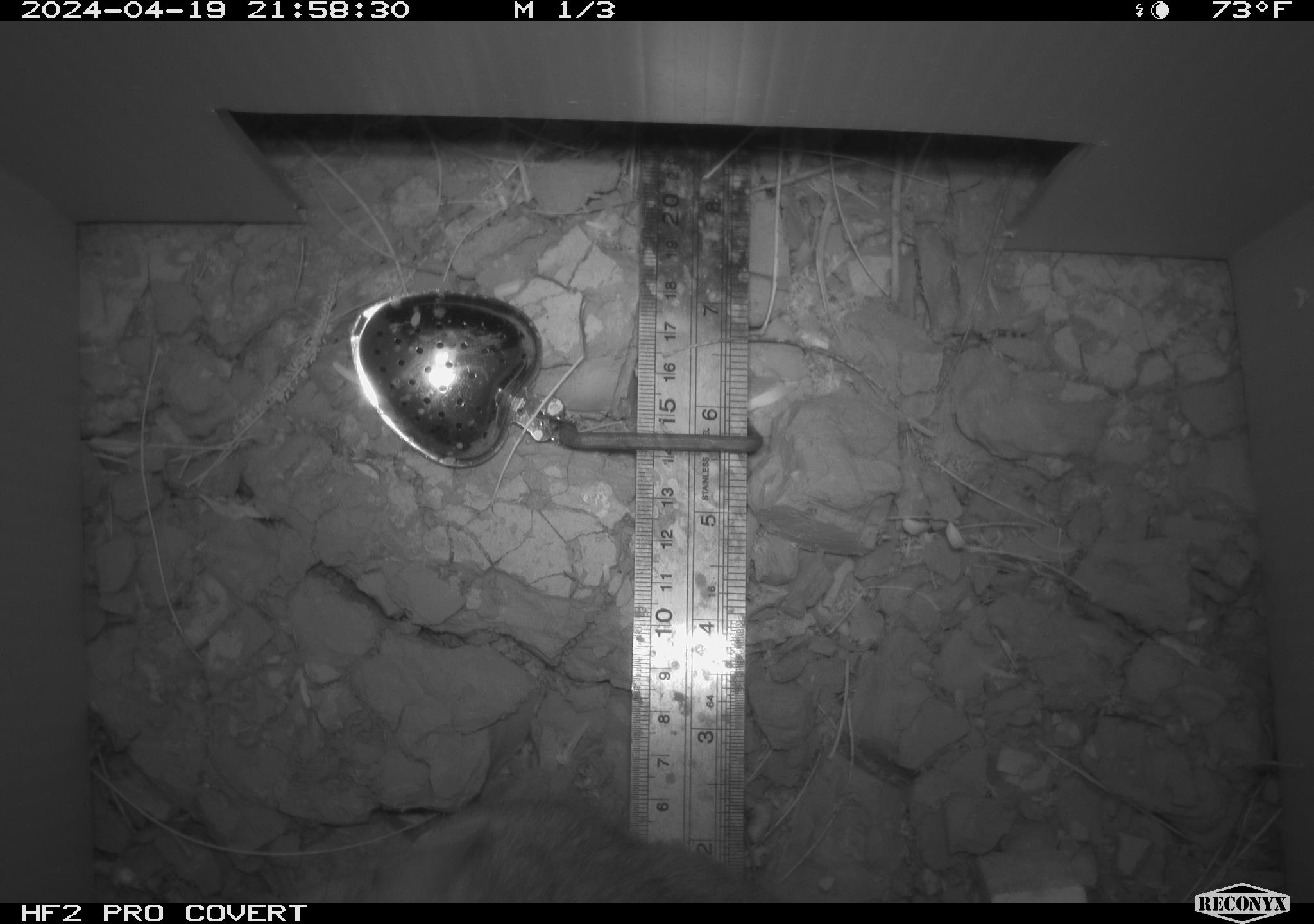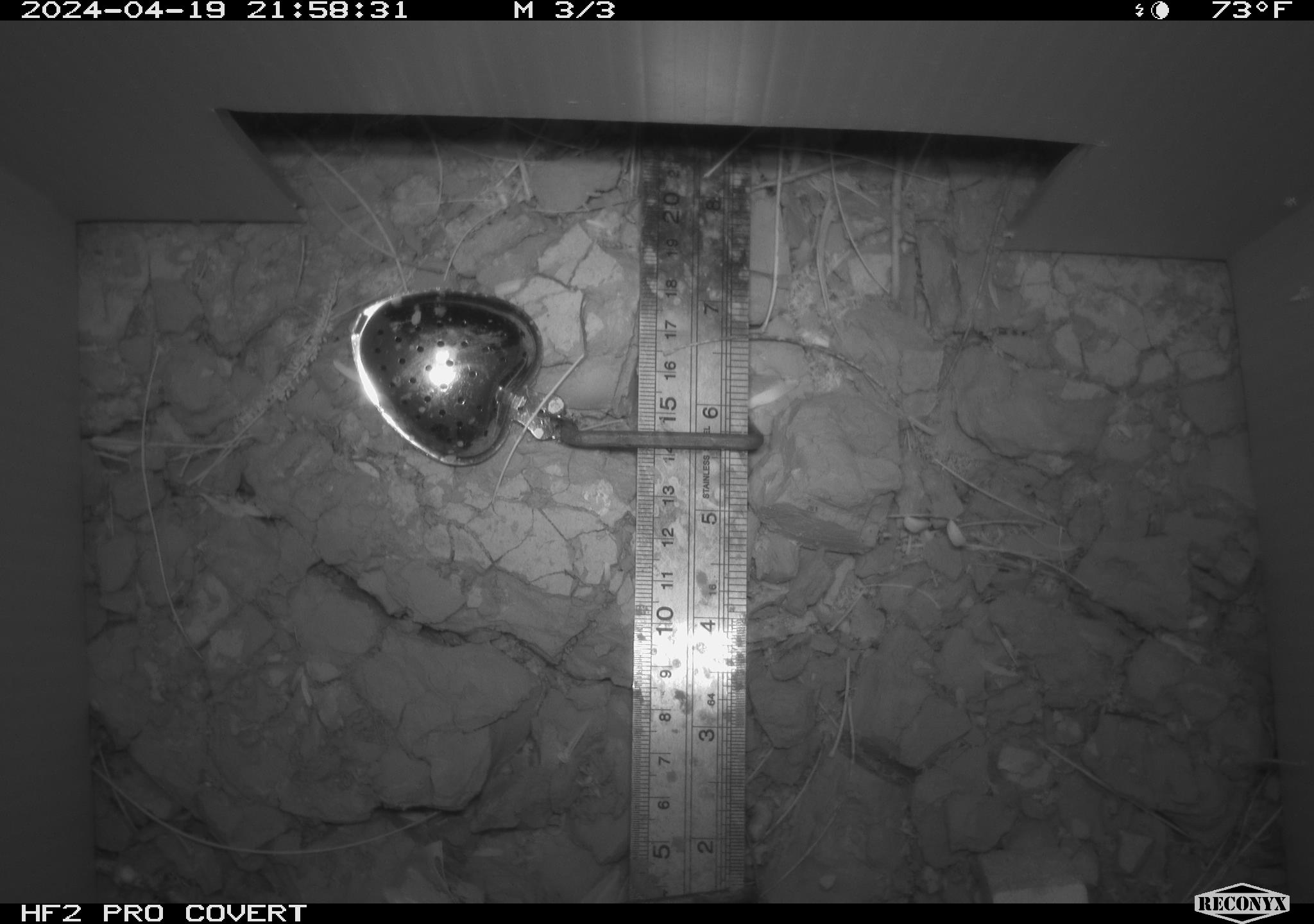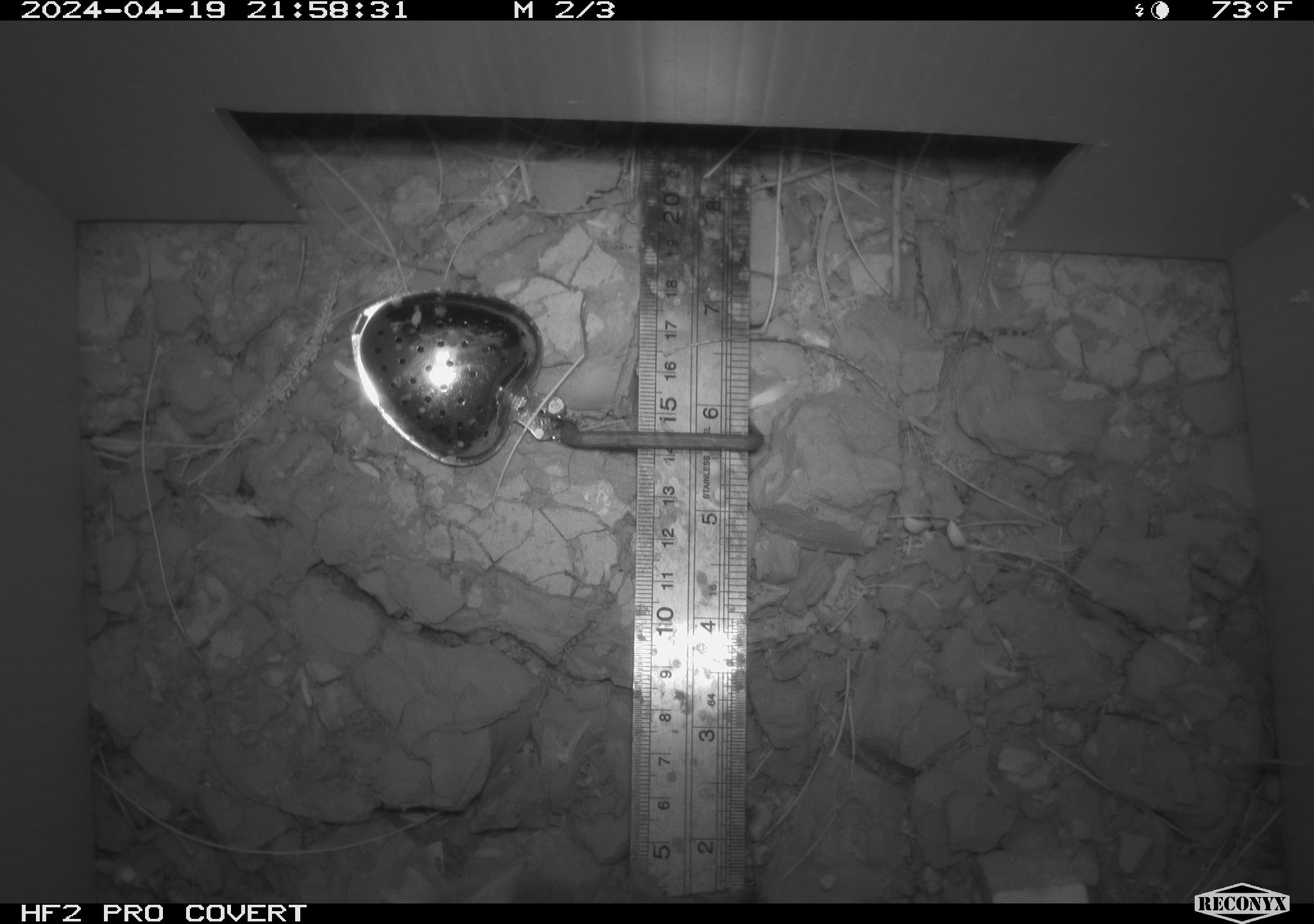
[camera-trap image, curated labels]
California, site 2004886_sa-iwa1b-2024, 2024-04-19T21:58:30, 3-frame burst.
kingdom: Animalia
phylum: Chordata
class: Mammalia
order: Rodentia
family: Cricetidae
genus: Neotoma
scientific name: Neotoma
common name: pack rat or woodrat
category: neotoma species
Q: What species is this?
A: Neotoma species (pack rat or woodrat) (Neotoma).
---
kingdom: Animalia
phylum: Chordata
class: Mammalia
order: Rodentia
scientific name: Rodentia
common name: mouse species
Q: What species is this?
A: Mouse species (Rodentia).